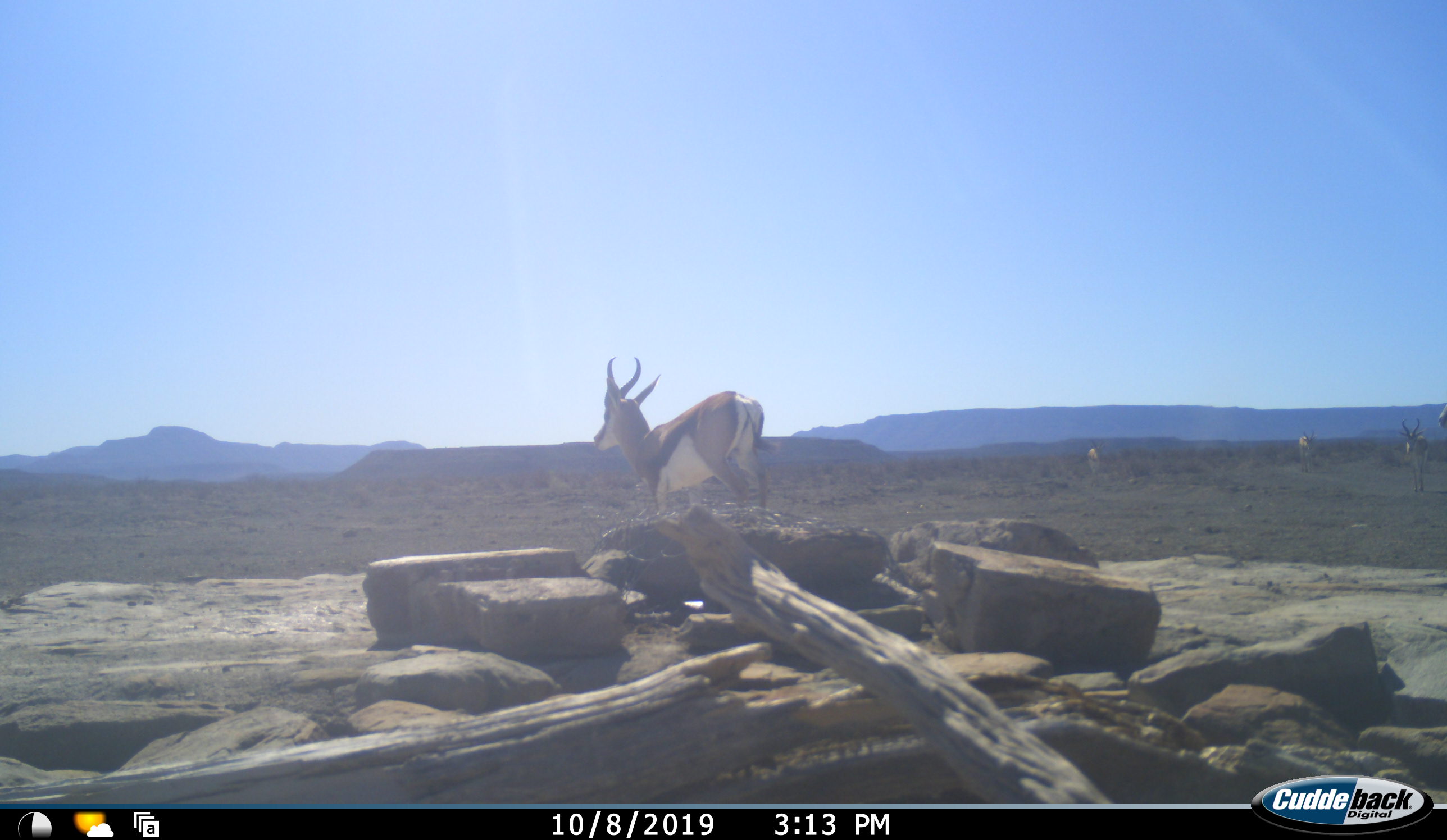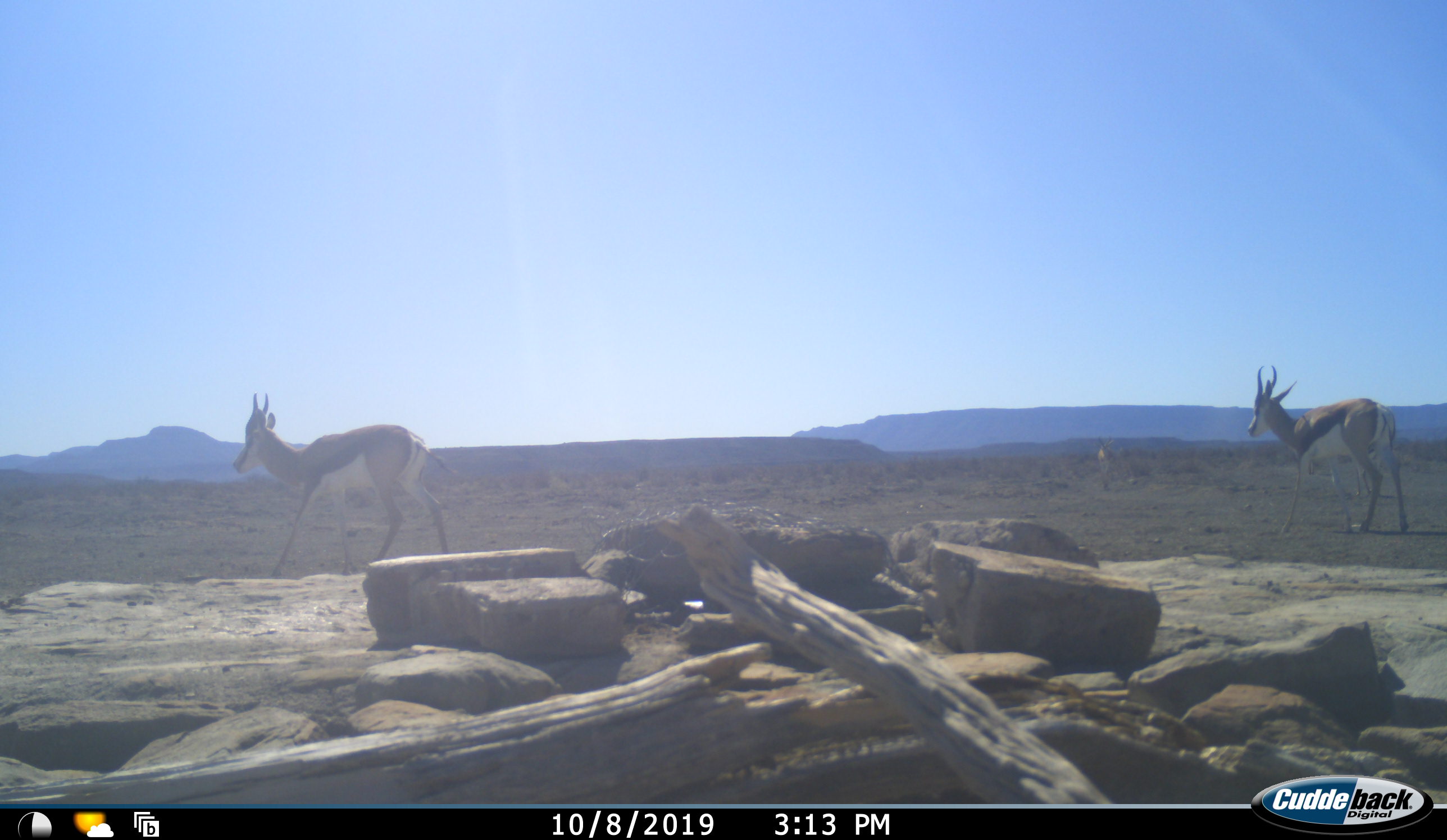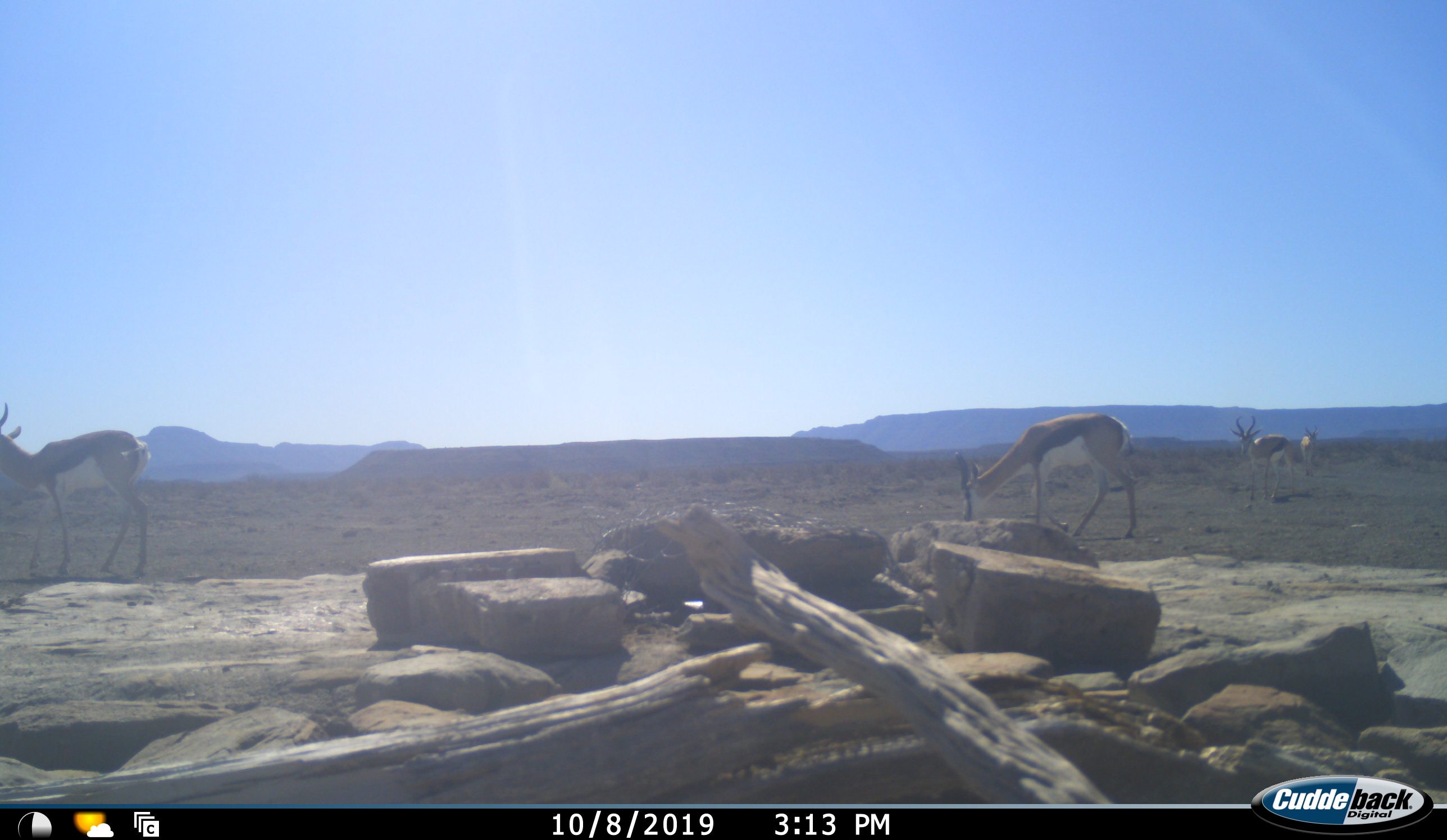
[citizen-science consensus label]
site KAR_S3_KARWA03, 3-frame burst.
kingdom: Animalia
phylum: Chordata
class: Mammalia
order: Artiodactyla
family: Bovidae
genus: Antidorcas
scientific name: Antidorcas marsupialis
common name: springbok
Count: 5.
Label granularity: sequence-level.